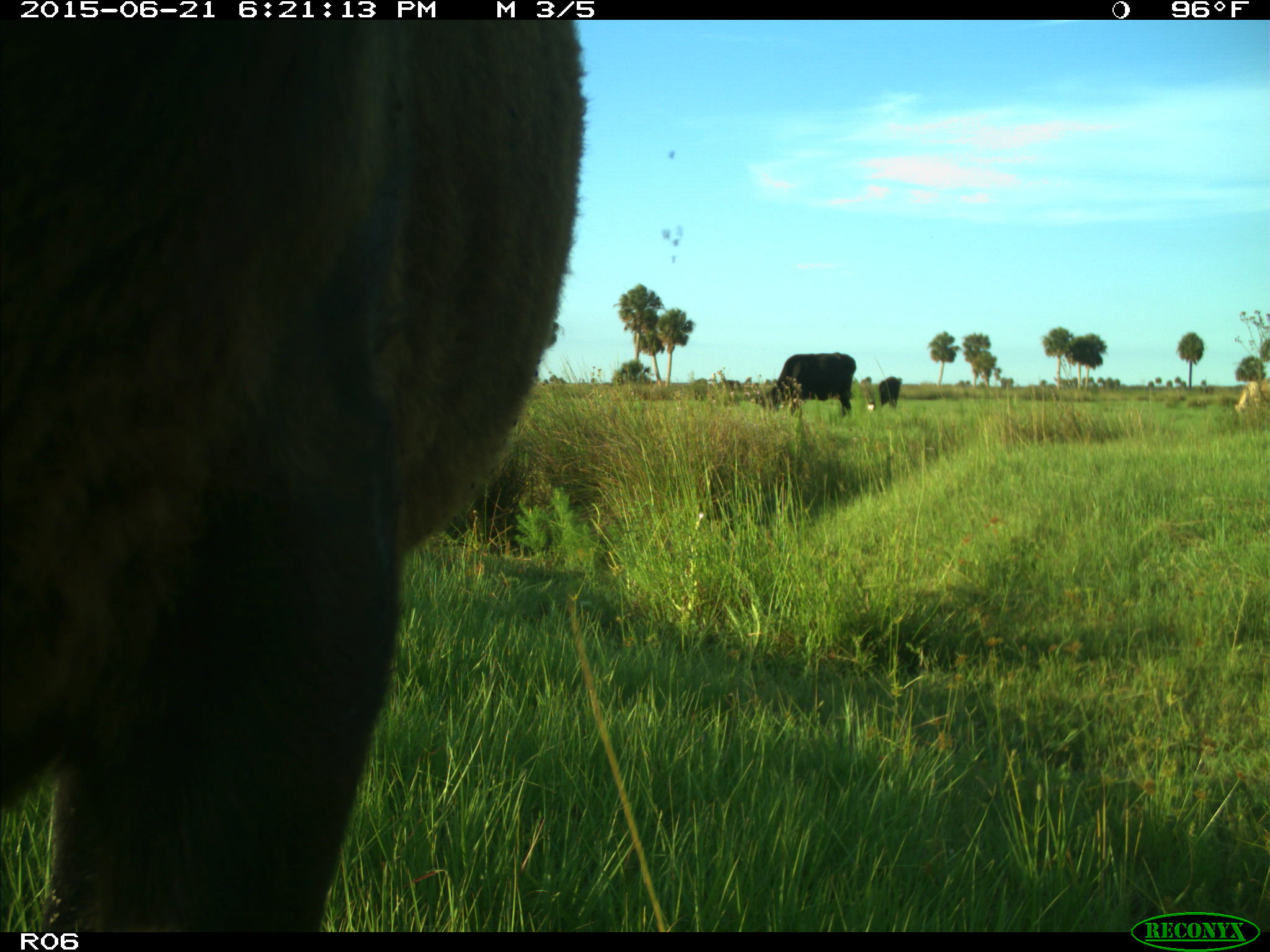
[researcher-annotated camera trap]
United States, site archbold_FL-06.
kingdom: Animalia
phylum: Chordata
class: Mammalia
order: Artiodactyla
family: Bovidae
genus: Bos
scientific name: Bos taurus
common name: domestic cow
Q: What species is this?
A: Bos taurus (domestic cow).